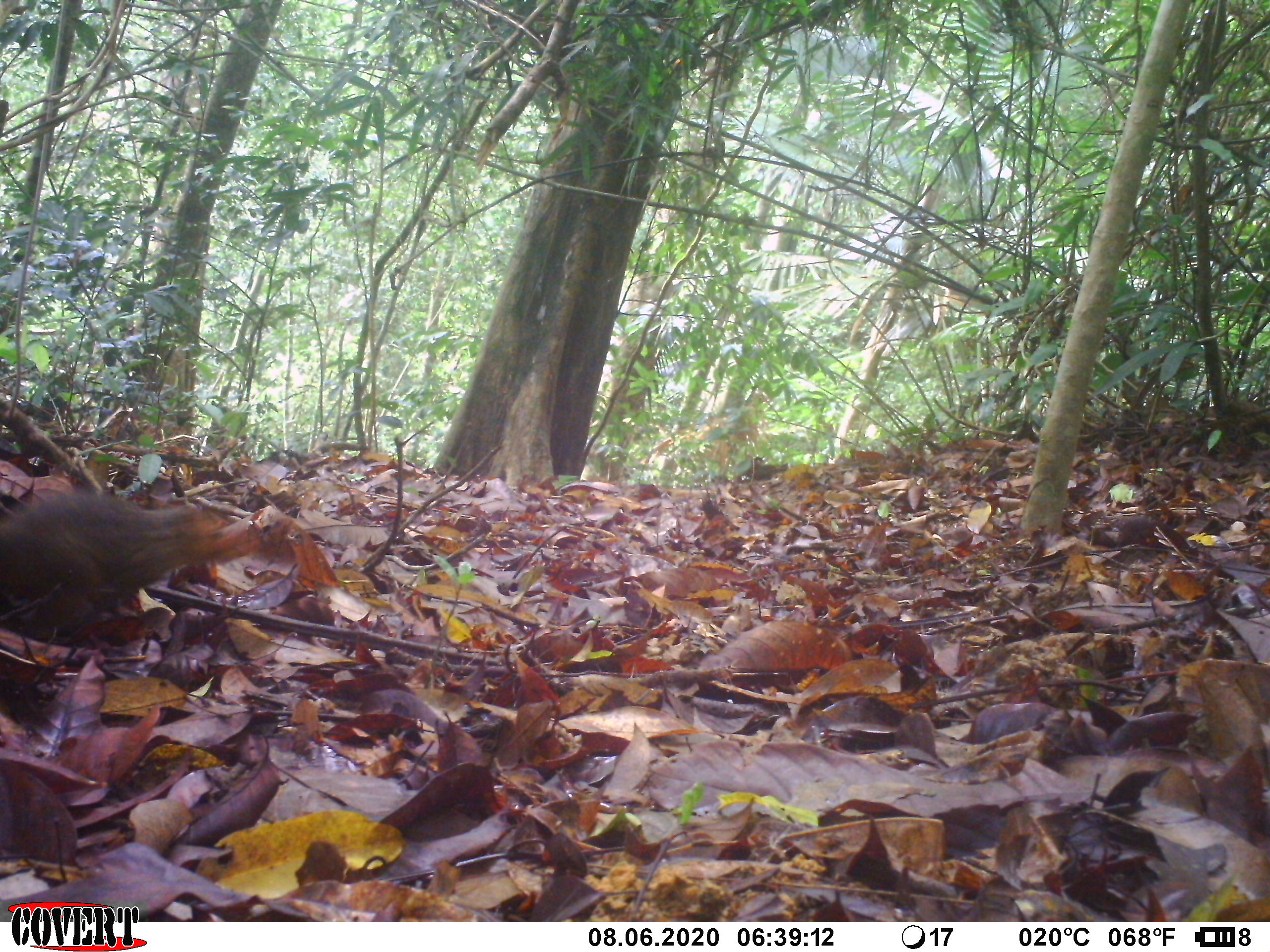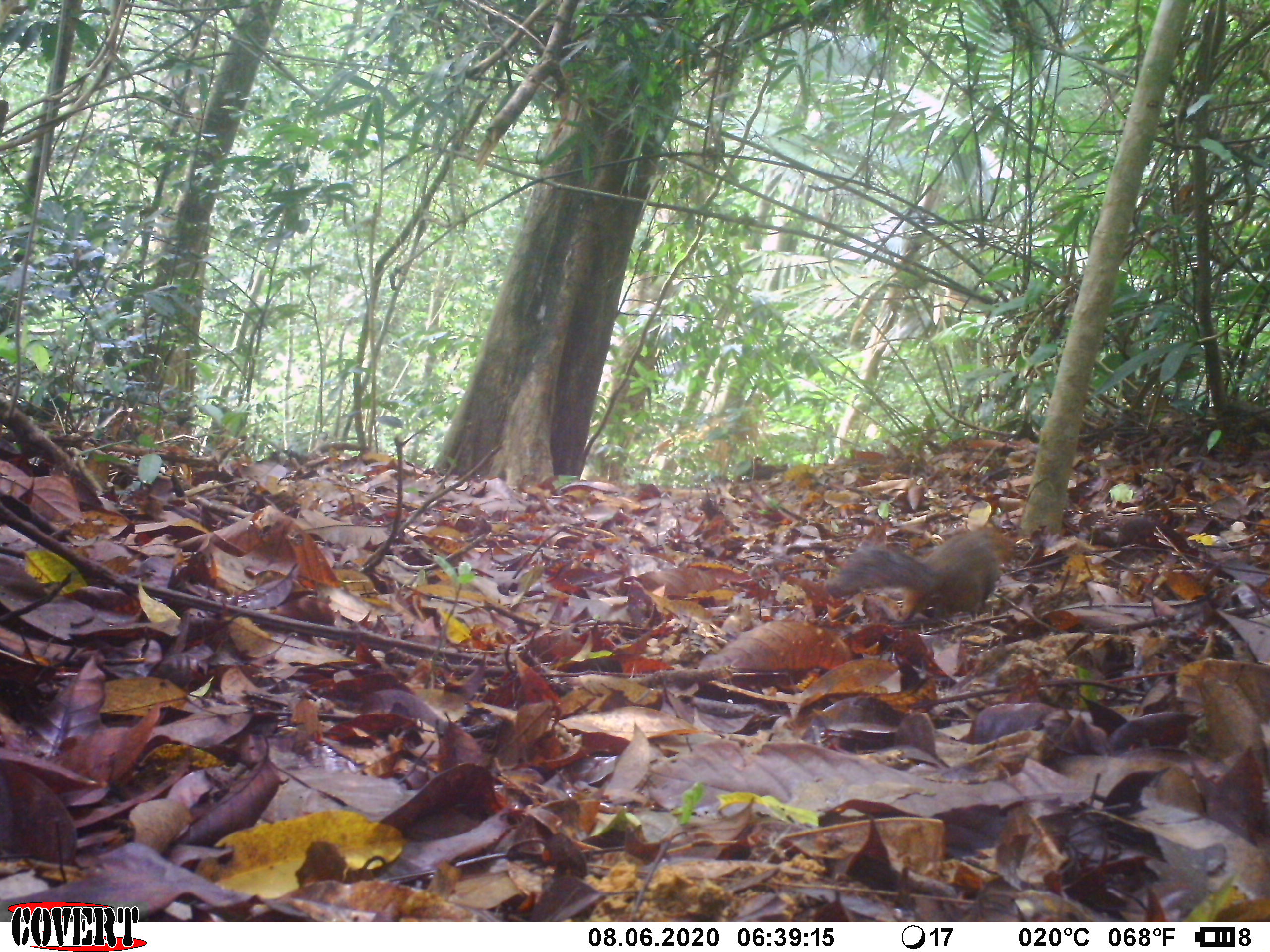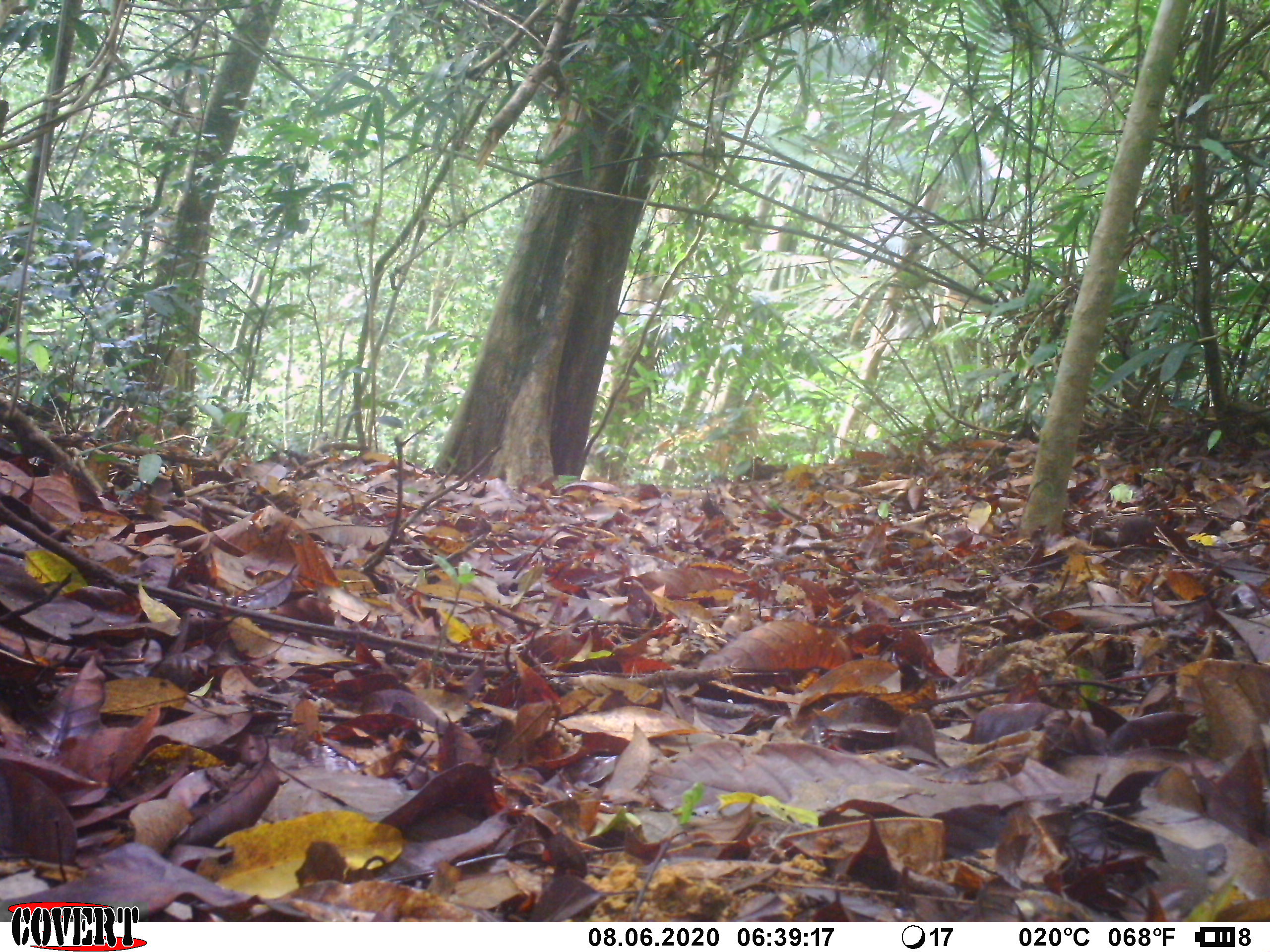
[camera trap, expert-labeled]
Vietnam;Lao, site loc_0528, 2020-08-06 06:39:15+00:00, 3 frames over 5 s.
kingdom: Animalia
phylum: Chordata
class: Mammalia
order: Rodentia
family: Sciuridae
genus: Dremomys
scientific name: Dremomys rufigenis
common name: red-cheeked squirrel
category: red cheeked squirrel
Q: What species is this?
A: Red cheeked squirrel (red-cheeked squirrel) (Dremomys rufigenis).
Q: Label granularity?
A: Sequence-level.